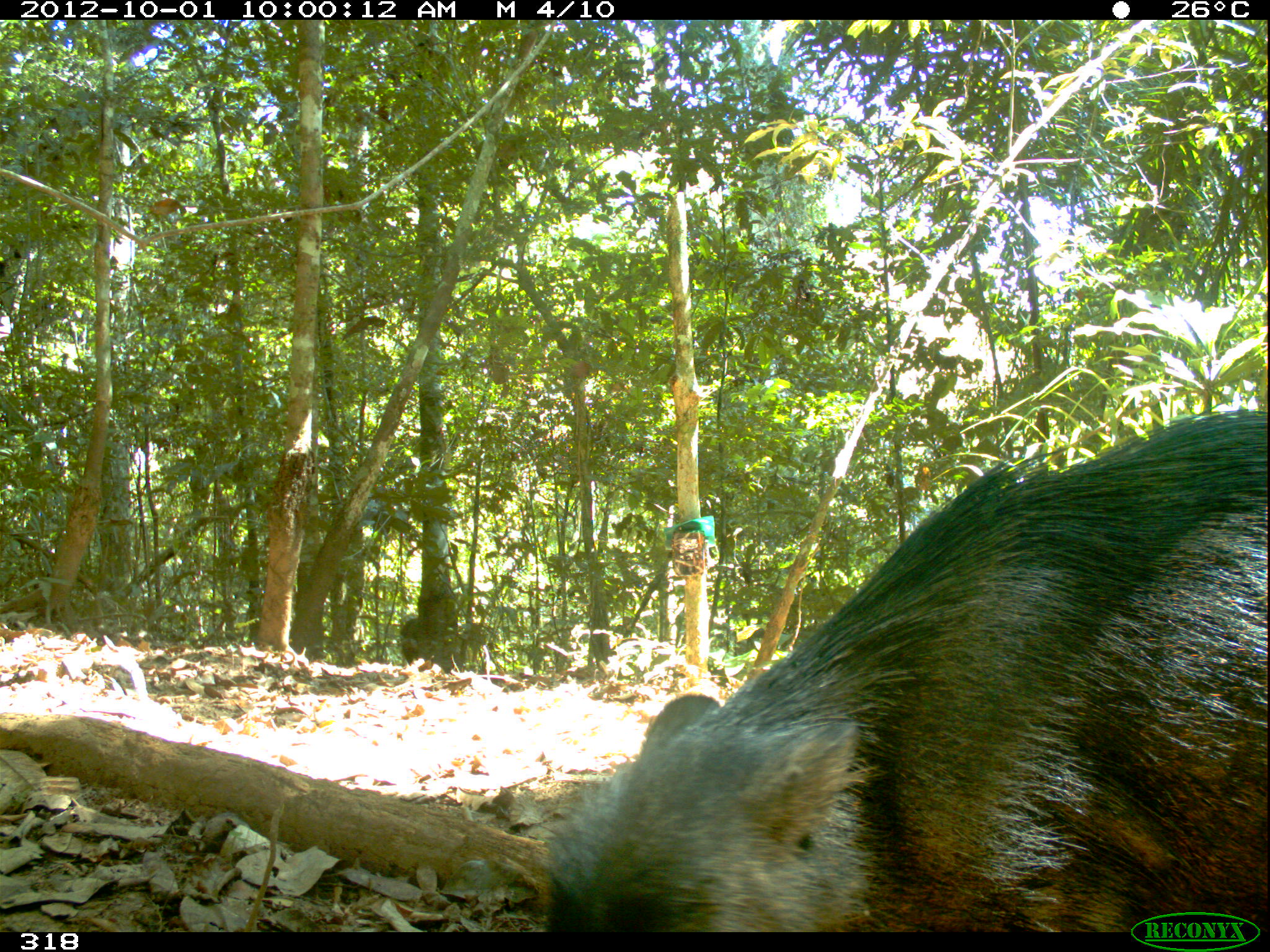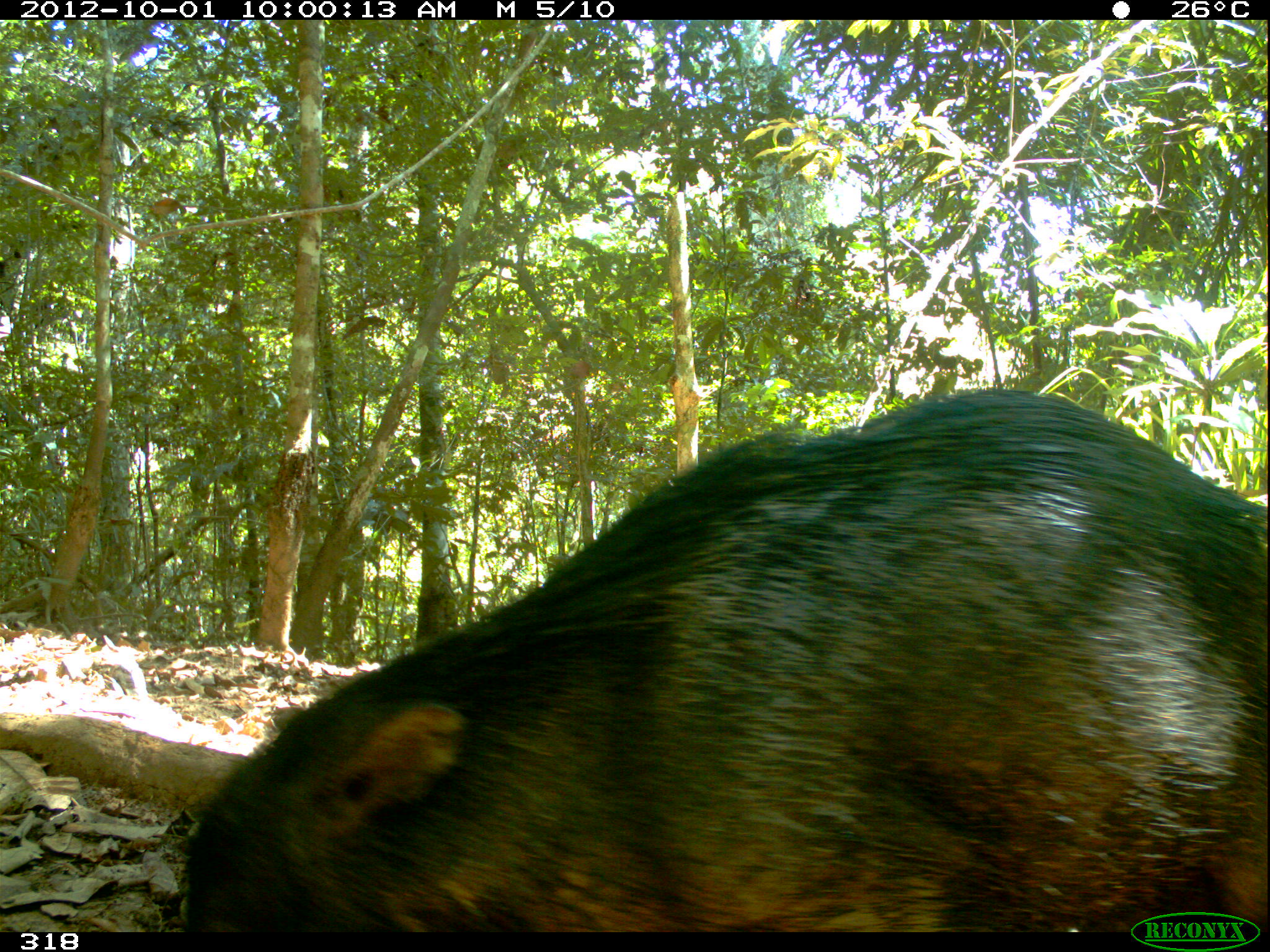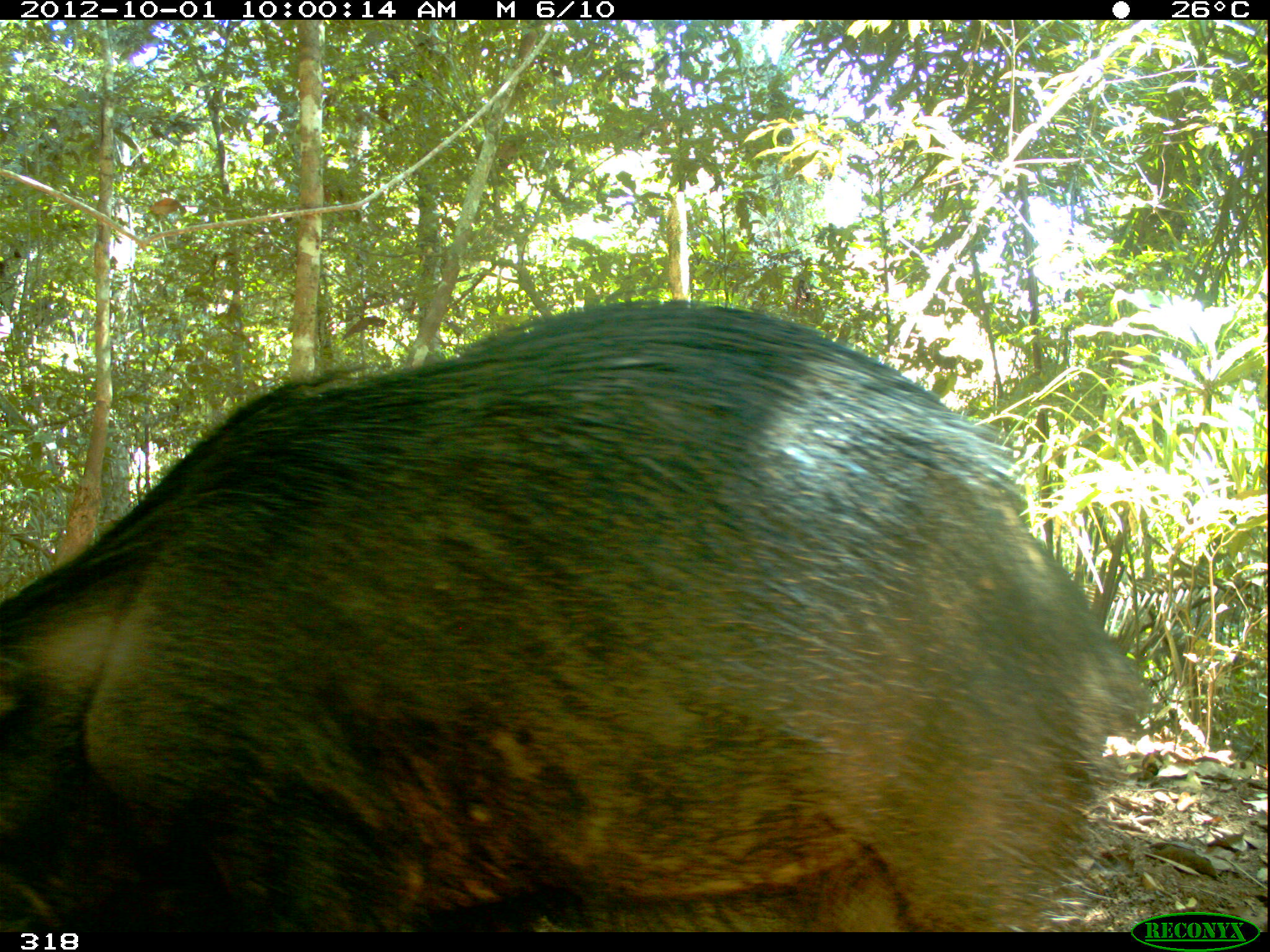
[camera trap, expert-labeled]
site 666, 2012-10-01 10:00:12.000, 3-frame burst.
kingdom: Animalia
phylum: Chordata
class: Mammalia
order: Artiodactyla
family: Tayassuidae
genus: Tayassu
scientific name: Tayassu pecari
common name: white-lipped peccary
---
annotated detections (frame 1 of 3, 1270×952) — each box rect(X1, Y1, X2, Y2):
tayassu pecari: rect(533, 407, 1268, 930)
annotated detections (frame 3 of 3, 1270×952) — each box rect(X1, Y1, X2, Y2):
tayassu pecari: rect(0, 294, 1156, 929)